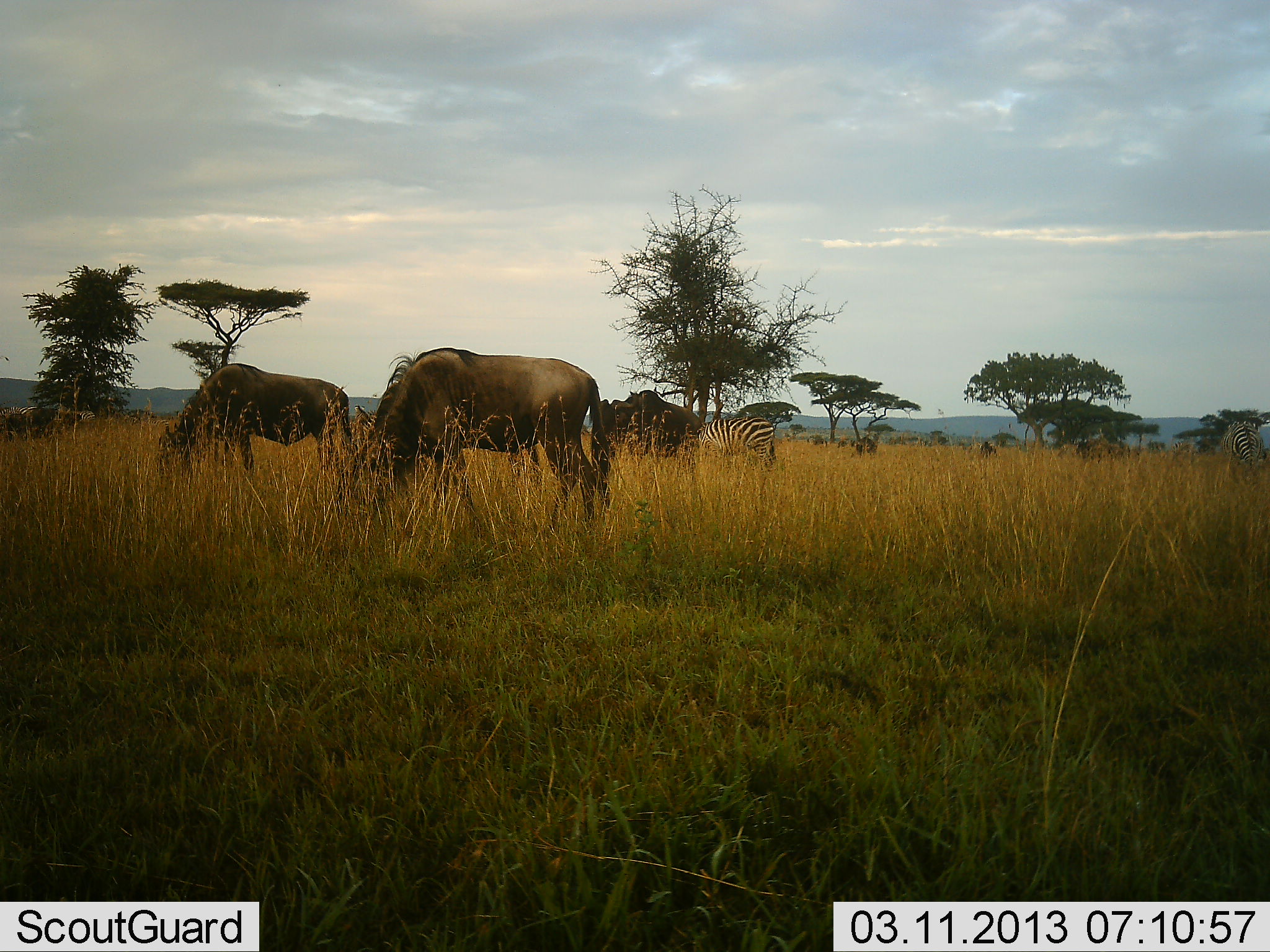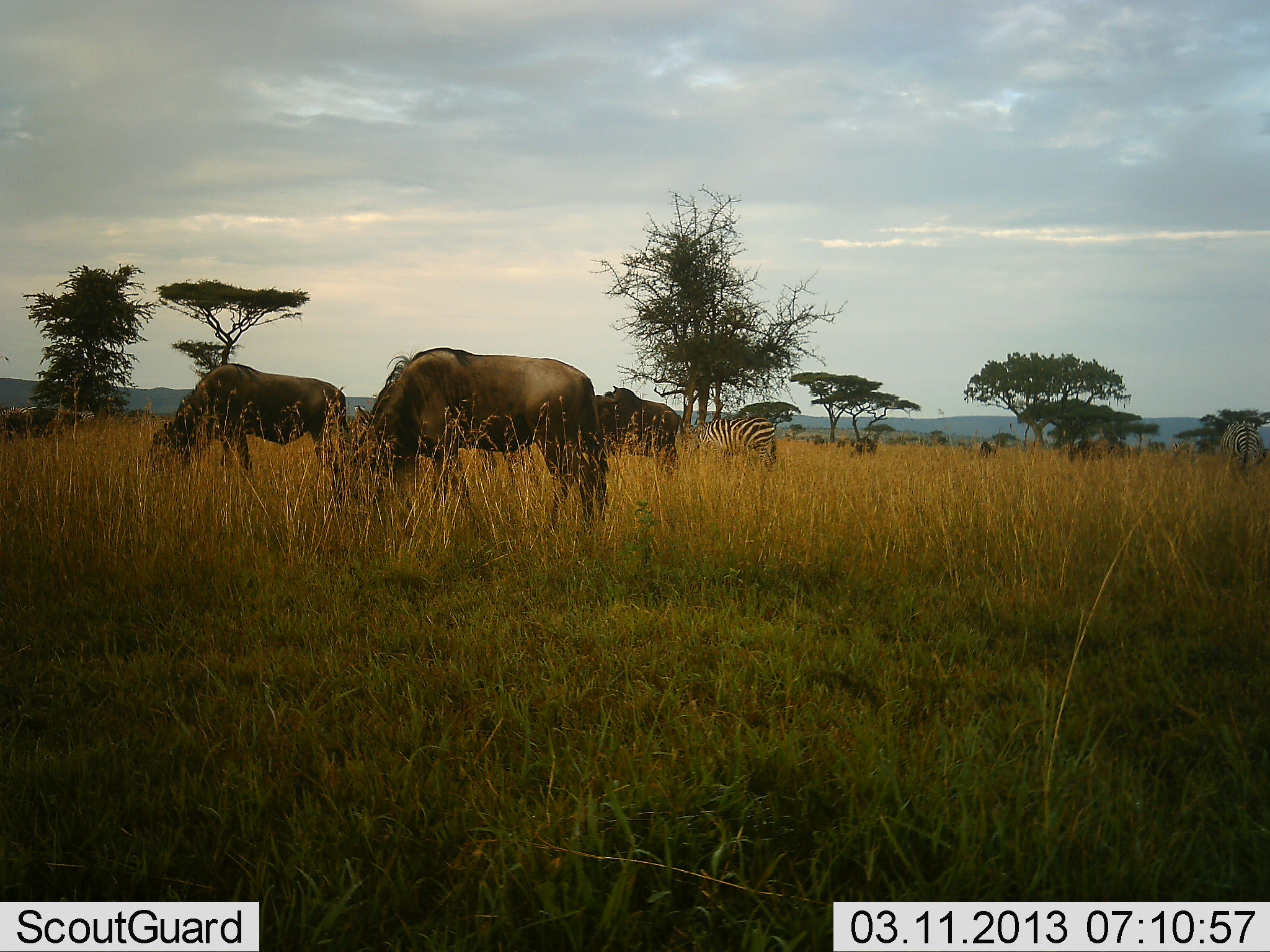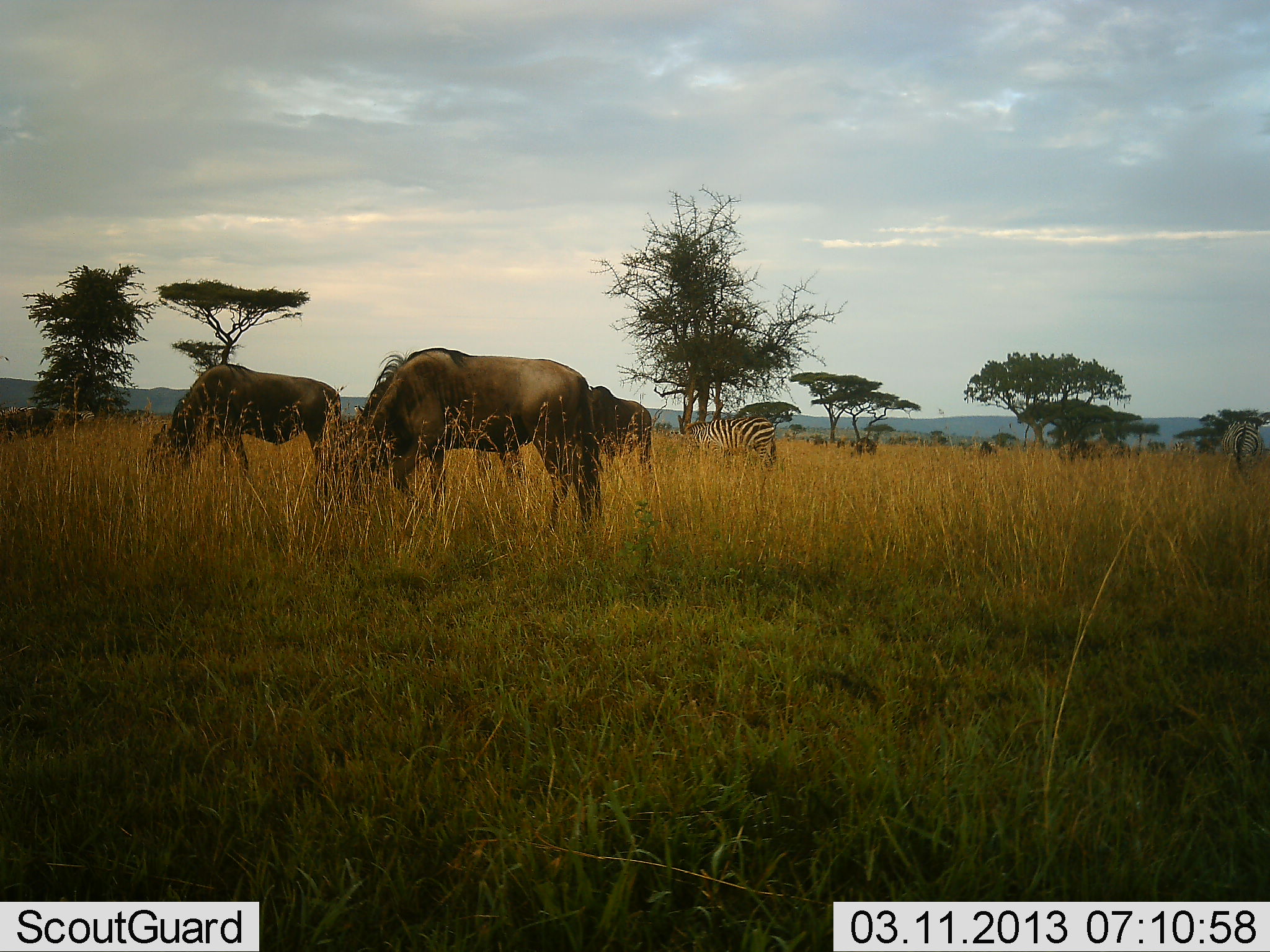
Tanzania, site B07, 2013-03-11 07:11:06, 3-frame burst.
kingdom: Animalia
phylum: Chordata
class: Mammalia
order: Artiodactyla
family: Bovidae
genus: Connochaetes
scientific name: Connochaetes taurinus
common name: blue wildebeest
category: wildebeest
Wildebeest (blue wildebeest) (Connochaetes taurinus), count 5. Behavior (volunteer vote fractions): standing 31%, resting 0%, moving 19%, interacting 0%. Young present (vote fraction): 0%. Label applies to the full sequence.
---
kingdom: Animalia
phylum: Chordata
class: Mammalia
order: Perissodactyla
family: Equidae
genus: Equus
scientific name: Equus quagga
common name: plains zebra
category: zebra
Zebra (plains zebra) (Equus quagga), count 2. Behavior (volunteer vote fractions): standing 42%, resting 0%, moving 4%, interacting 0%. Young present (vote fraction): 0%. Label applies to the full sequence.